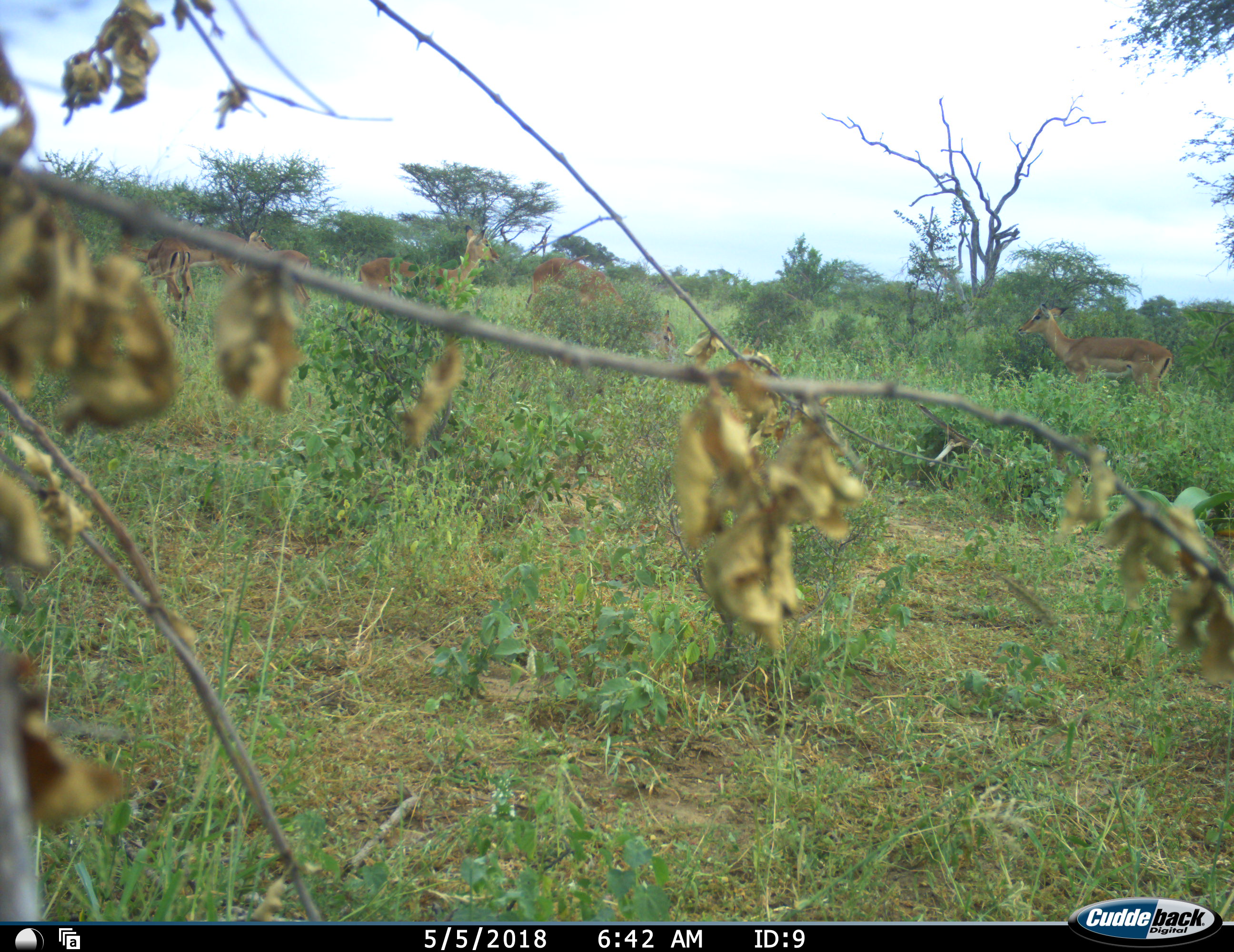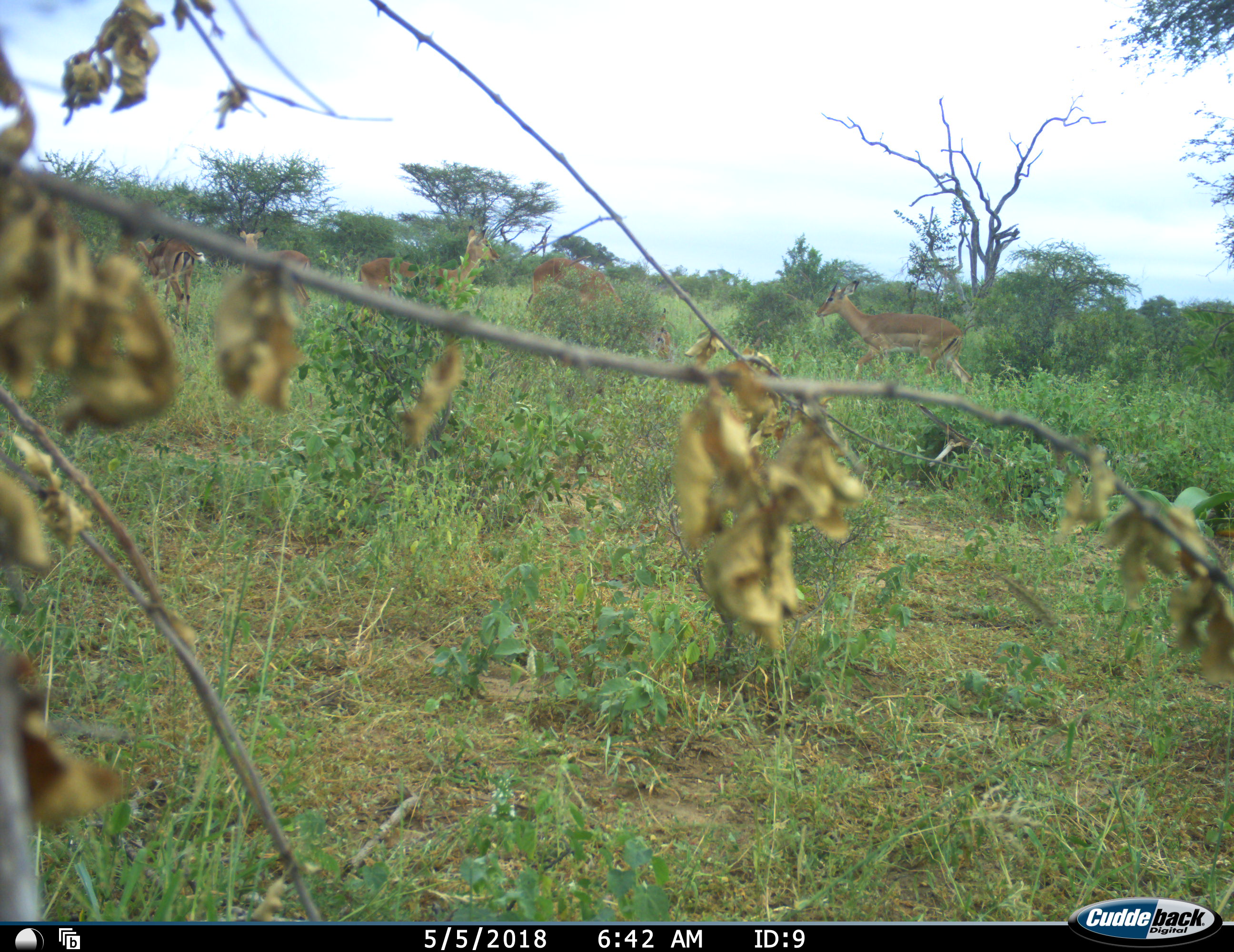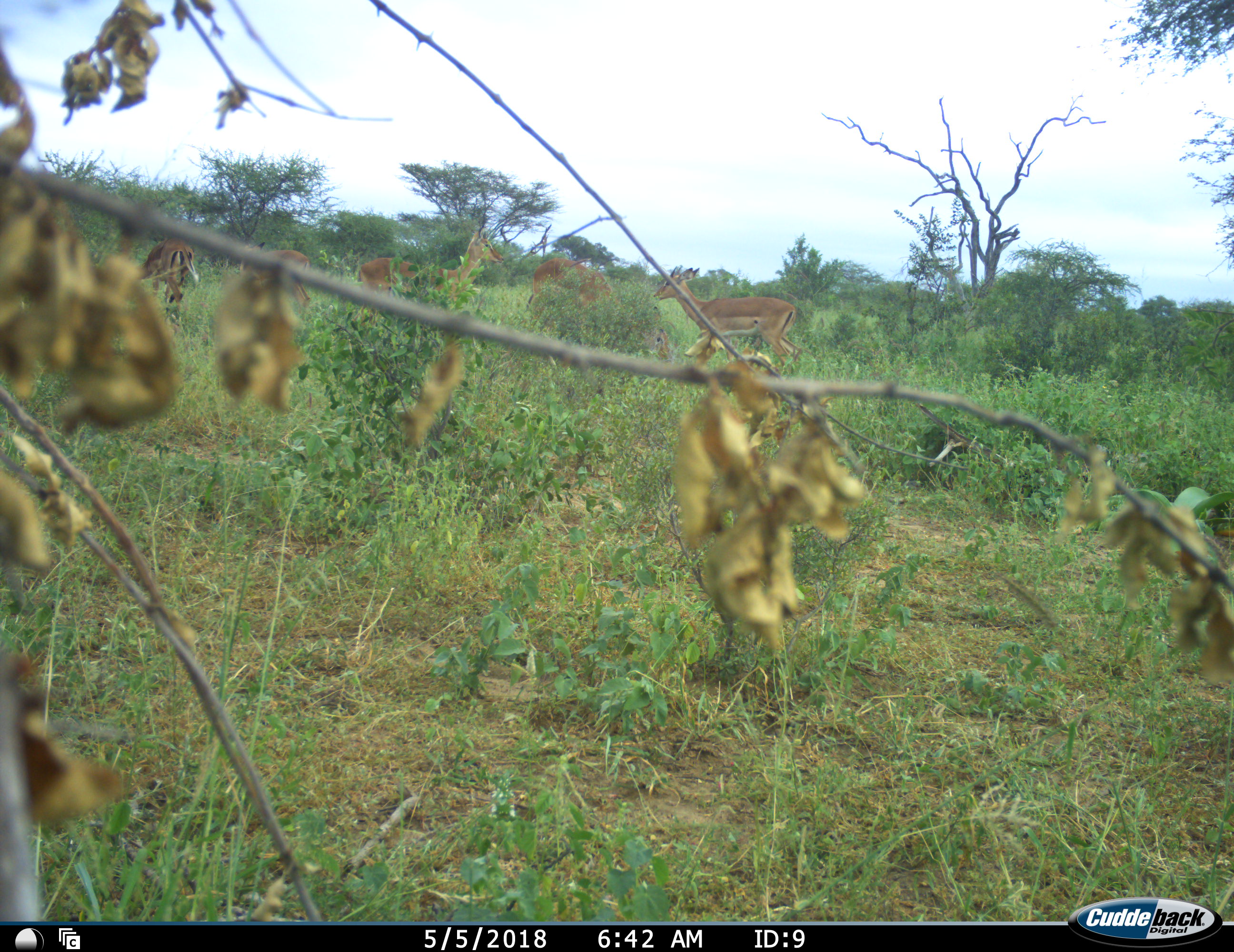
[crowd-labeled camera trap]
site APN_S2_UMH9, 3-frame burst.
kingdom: Animalia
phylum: Chordata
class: Mammalia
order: Artiodactyla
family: Bovidae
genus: Aepyceros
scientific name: Aepyceros melampus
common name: impala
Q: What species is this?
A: Impala (Aepyceros melampus).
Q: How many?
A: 6.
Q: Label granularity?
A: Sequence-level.